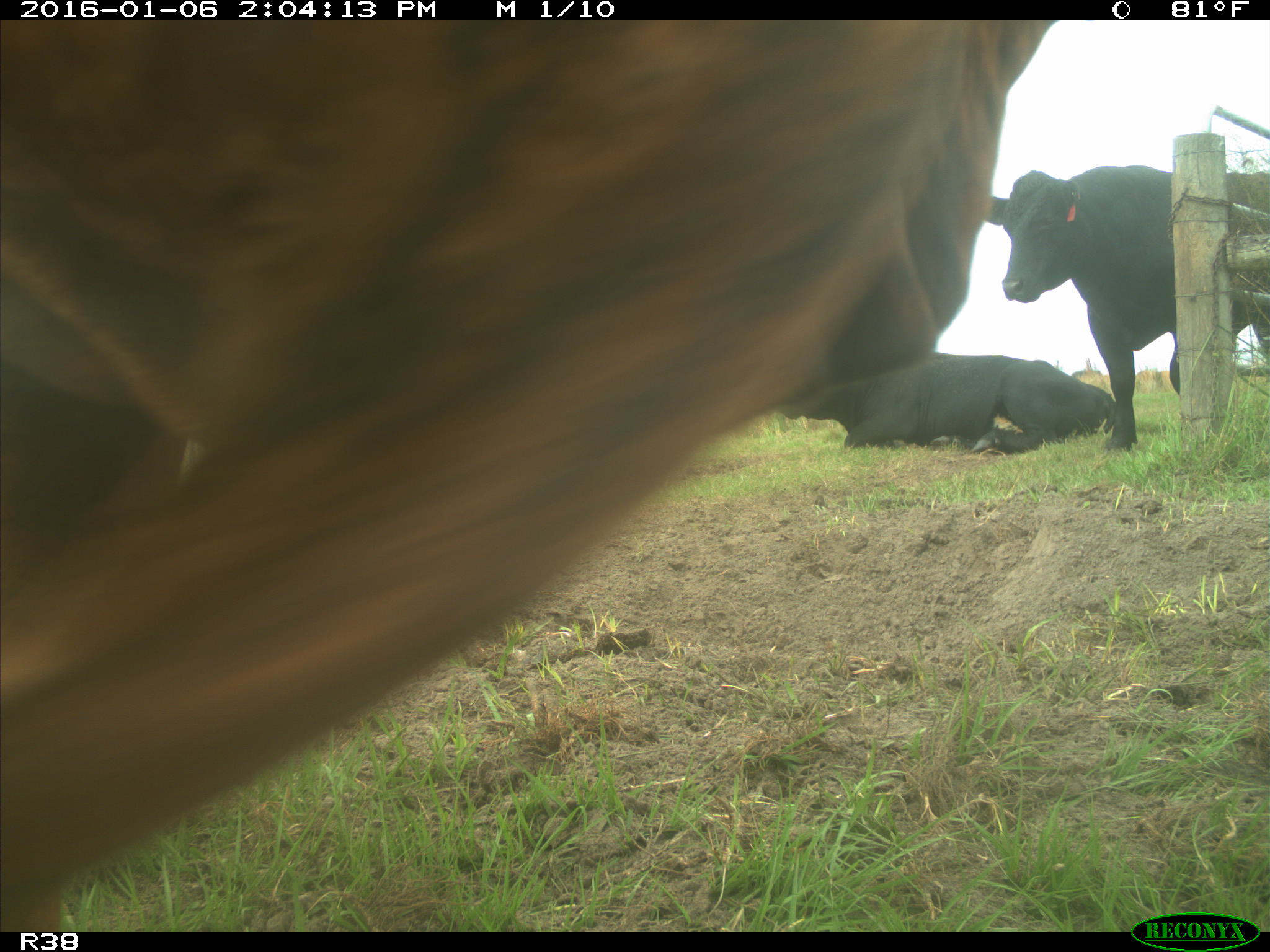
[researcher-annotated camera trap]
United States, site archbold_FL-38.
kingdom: Animalia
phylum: Chordata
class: Mammalia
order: Artiodactyla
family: Bovidae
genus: Bos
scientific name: Bos taurus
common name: domestic cow